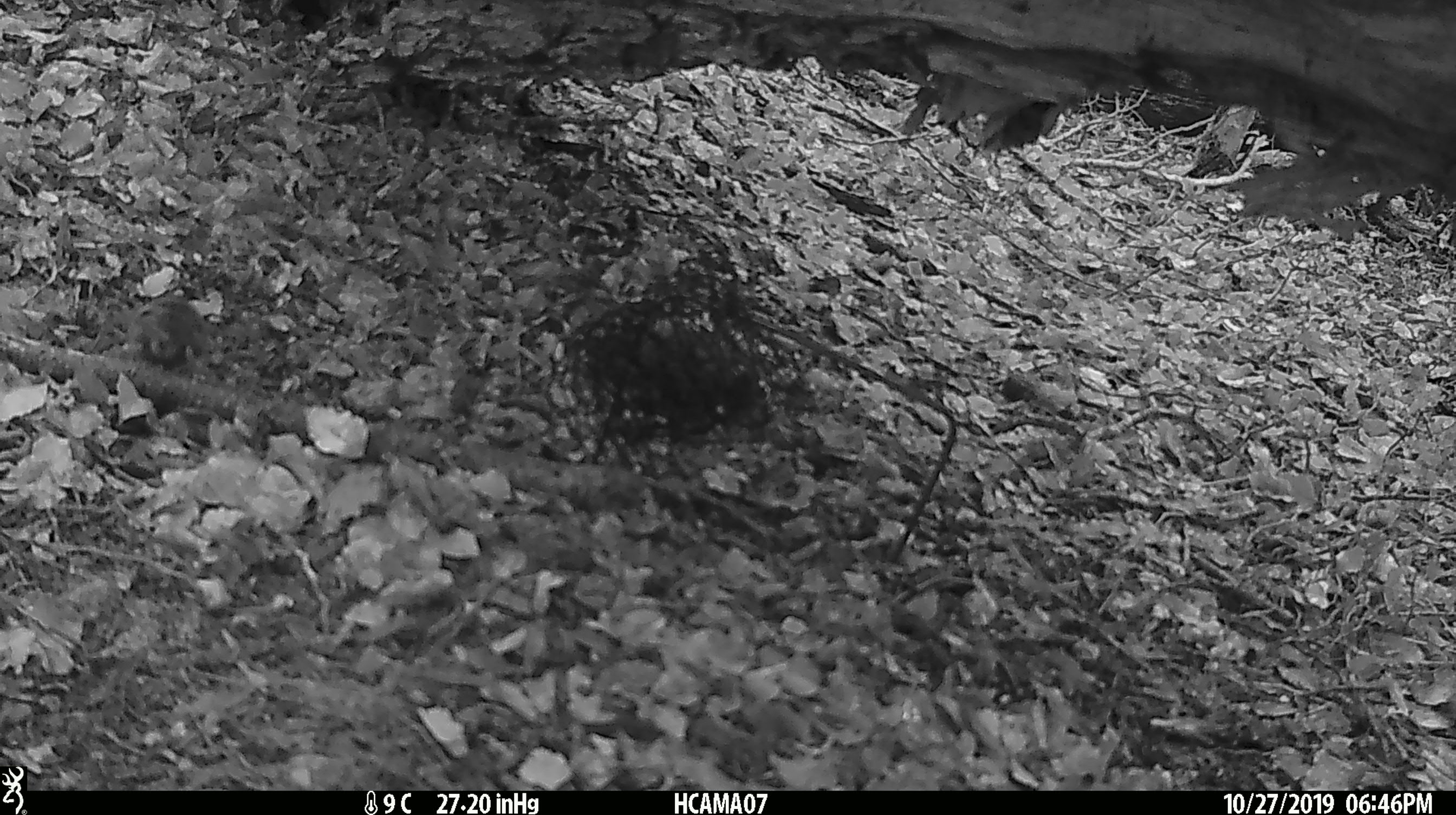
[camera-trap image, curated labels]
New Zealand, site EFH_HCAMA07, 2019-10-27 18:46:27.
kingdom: Animalia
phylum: Chordata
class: Mammalia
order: Rodentia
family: Muridae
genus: Mus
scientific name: Mus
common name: mouse